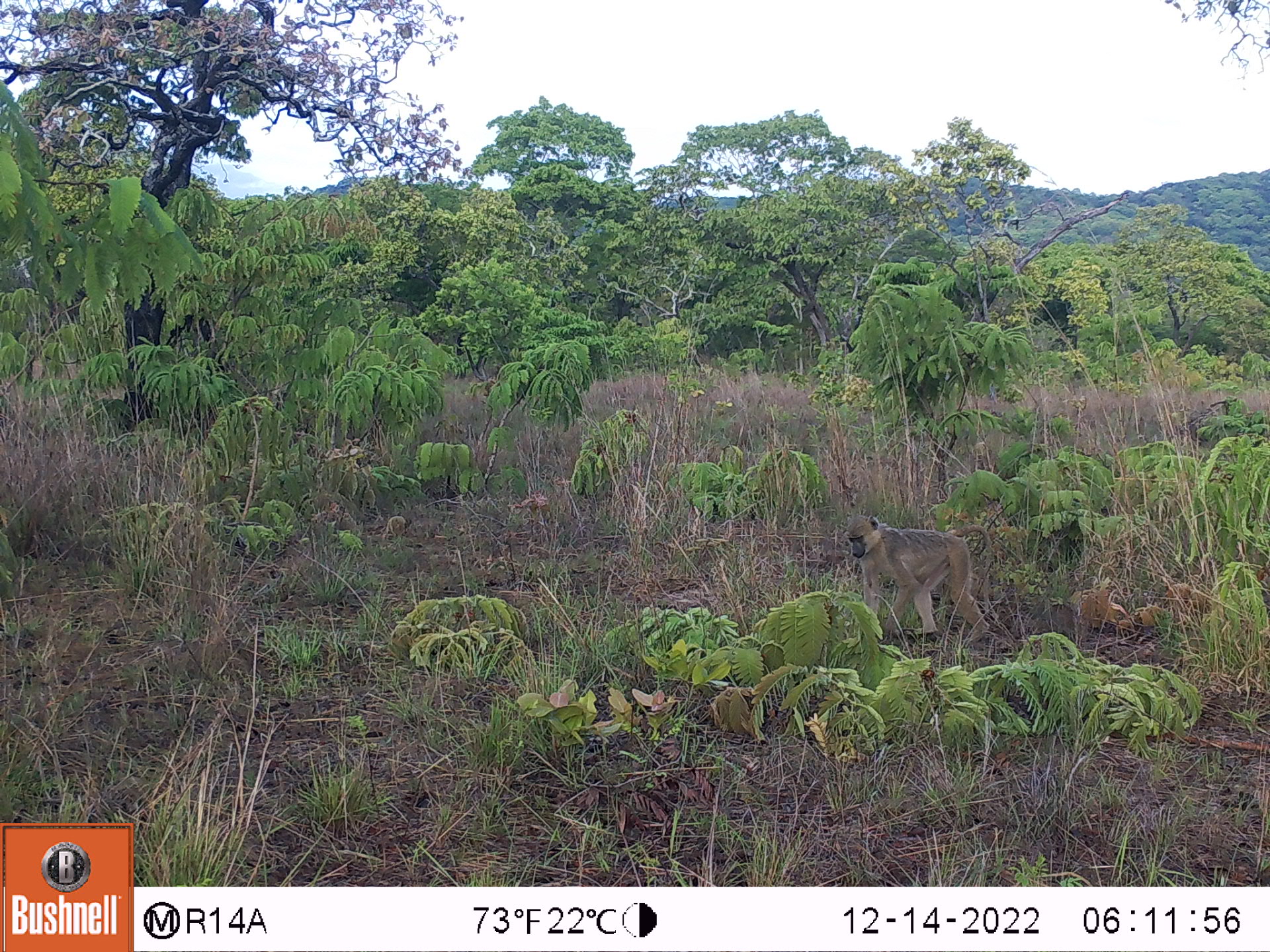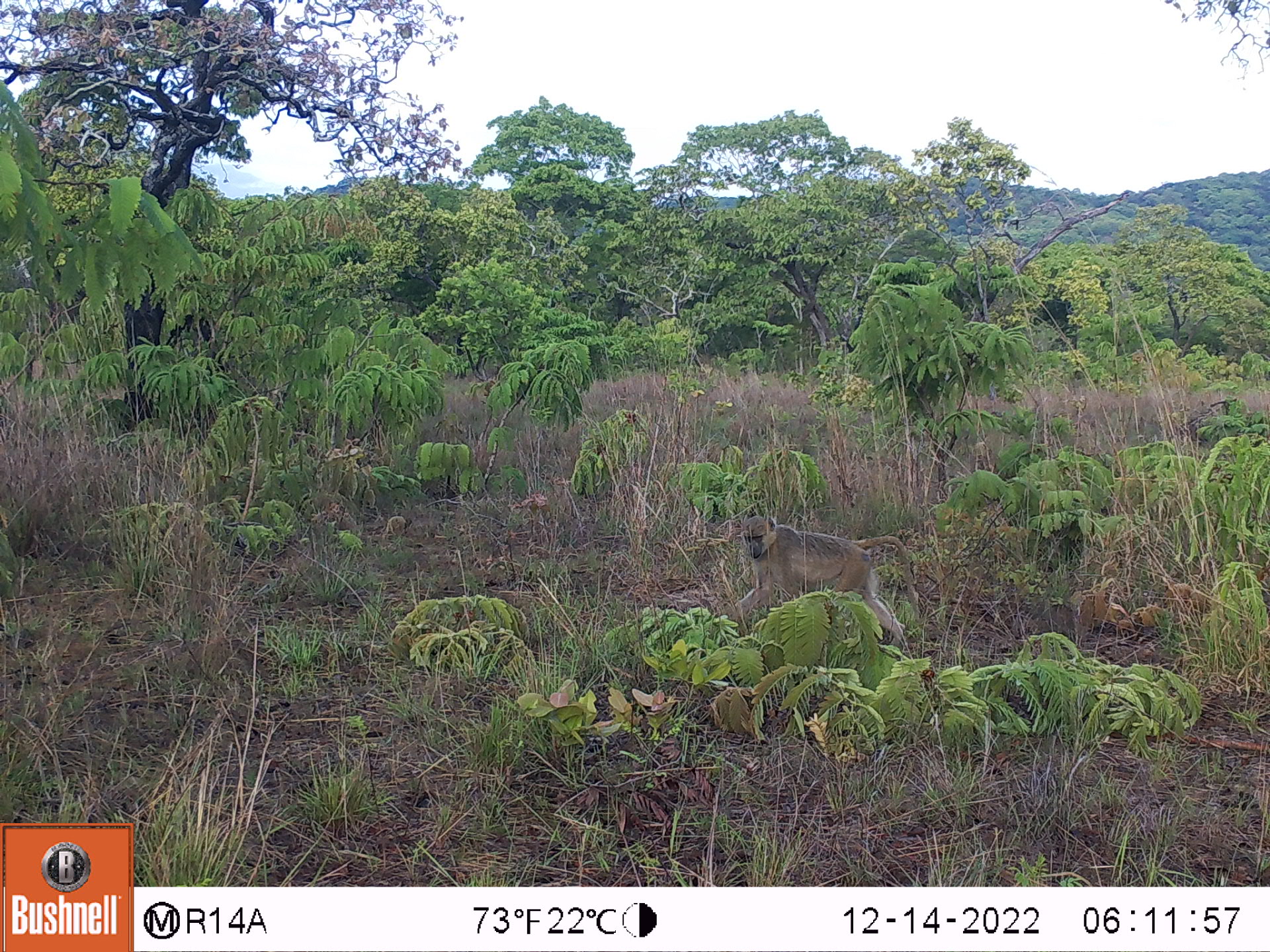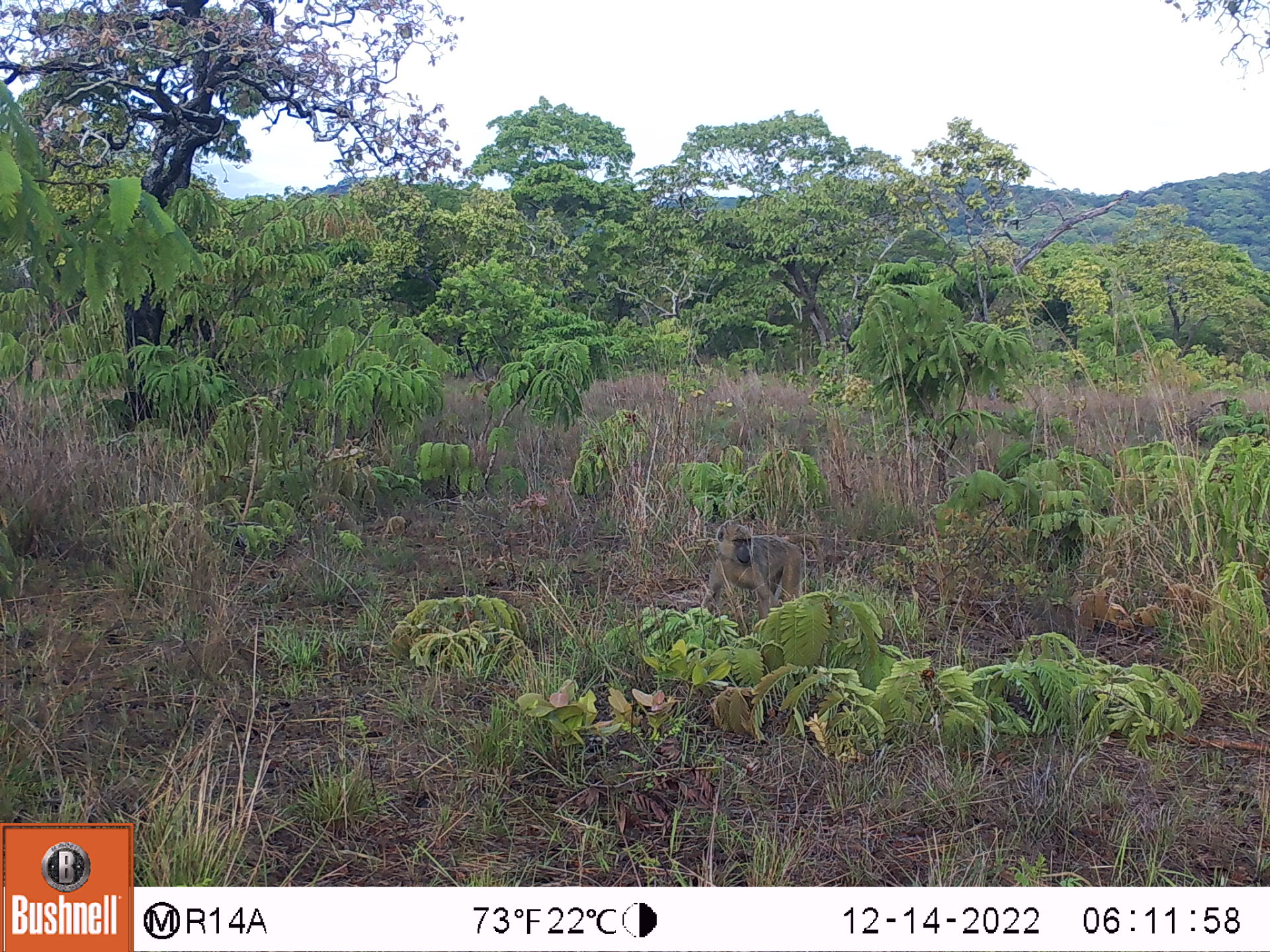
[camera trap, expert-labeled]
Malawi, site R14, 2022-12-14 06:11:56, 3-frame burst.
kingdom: Animalia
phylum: Chordata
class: Mammalia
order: Primates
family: Cercopithecidae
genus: Papio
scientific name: Papio cynocephalus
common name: yellow baboon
Yellow baboon (Papio cynocephalus), count 1.